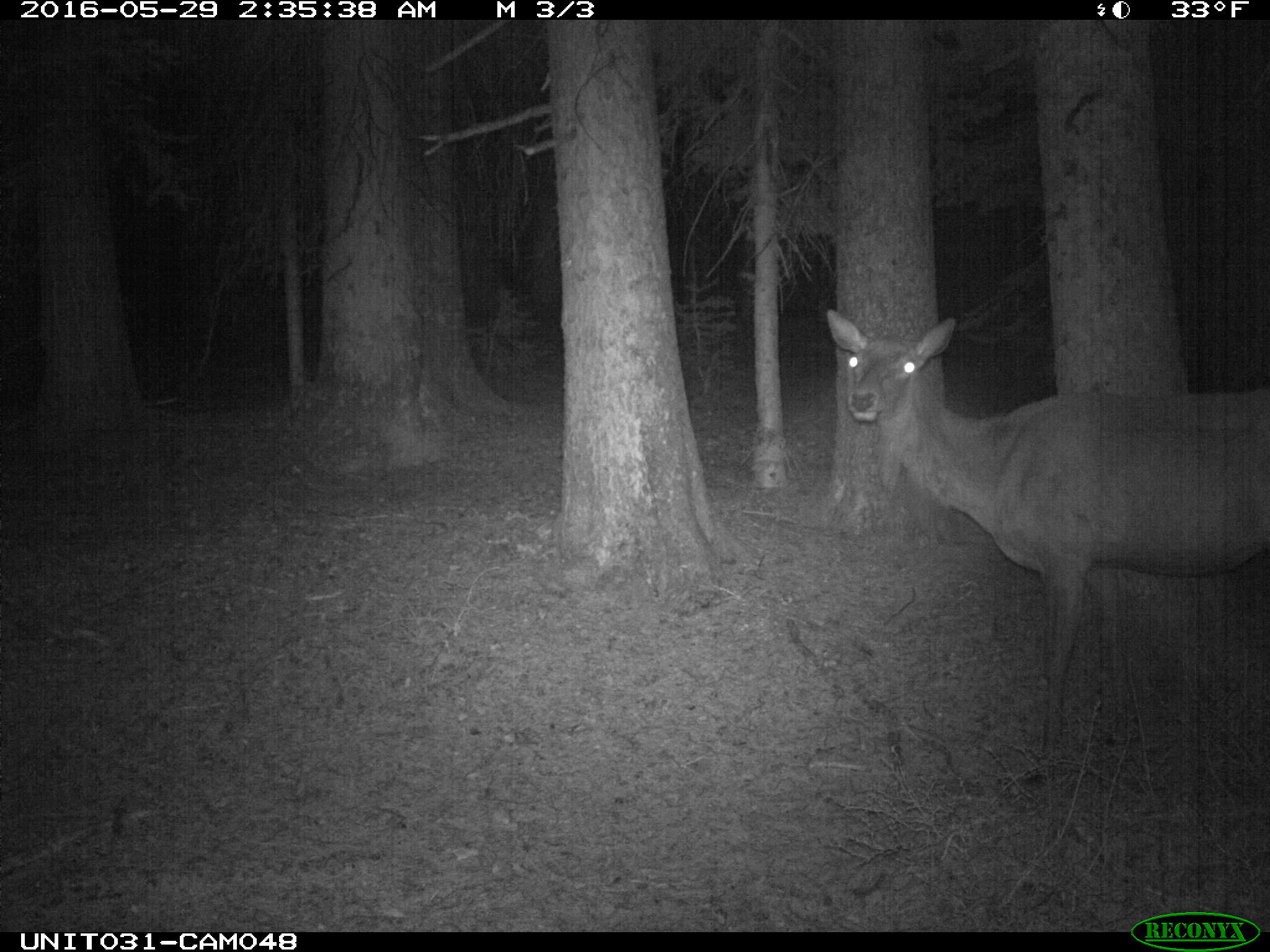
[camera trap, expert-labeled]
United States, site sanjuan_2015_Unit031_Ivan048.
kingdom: Animalia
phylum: Chordata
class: Mammalia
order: Artiodactyla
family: Cervidae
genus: Cervus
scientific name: Cervus elaphus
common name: red deer